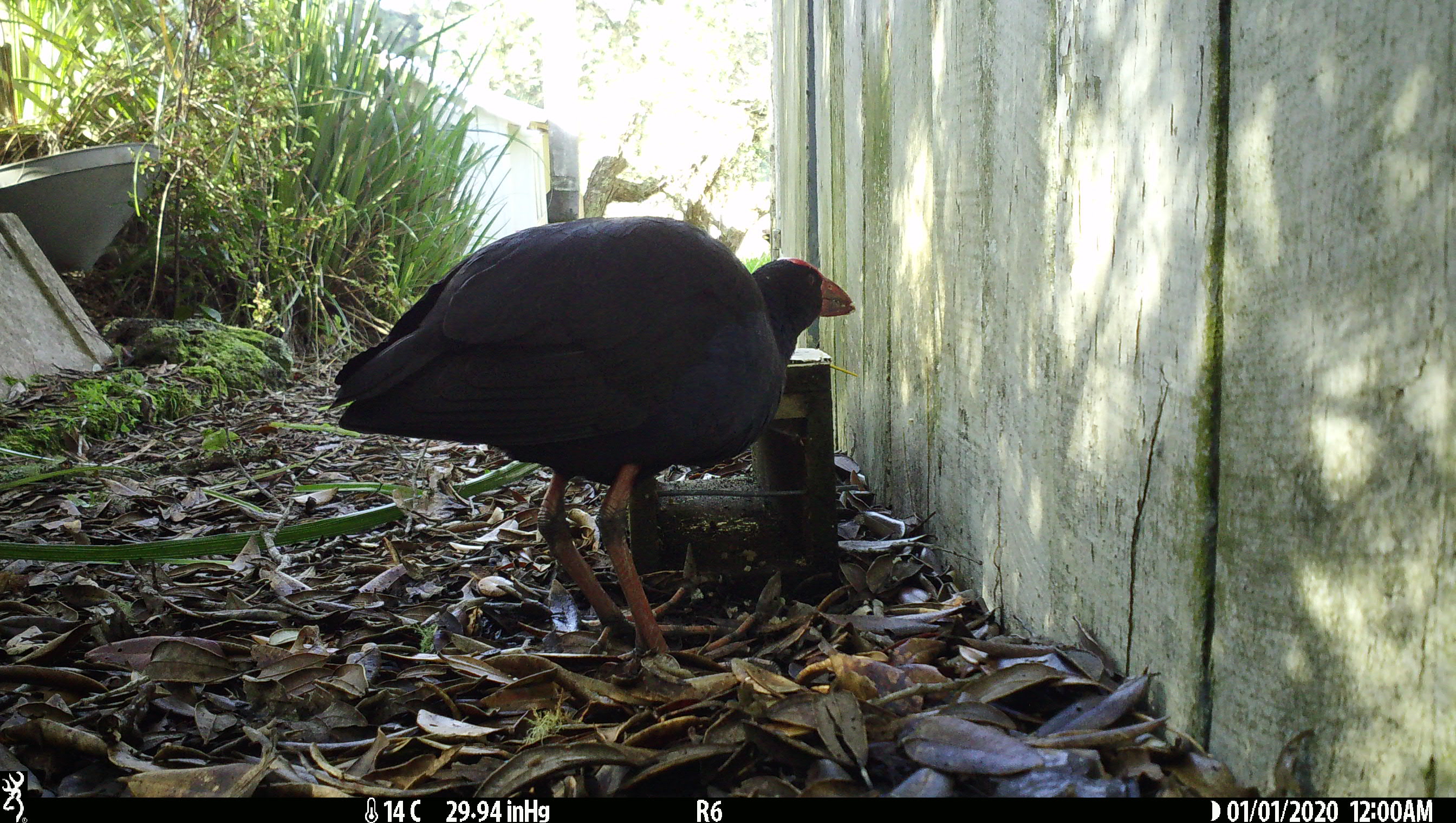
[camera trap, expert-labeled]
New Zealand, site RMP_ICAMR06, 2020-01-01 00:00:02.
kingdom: Animalia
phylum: Chordata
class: Aves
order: Gruiformes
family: Rallidae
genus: Porphyrio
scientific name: Porphyrio melanotus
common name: australasian swamphen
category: pukeko